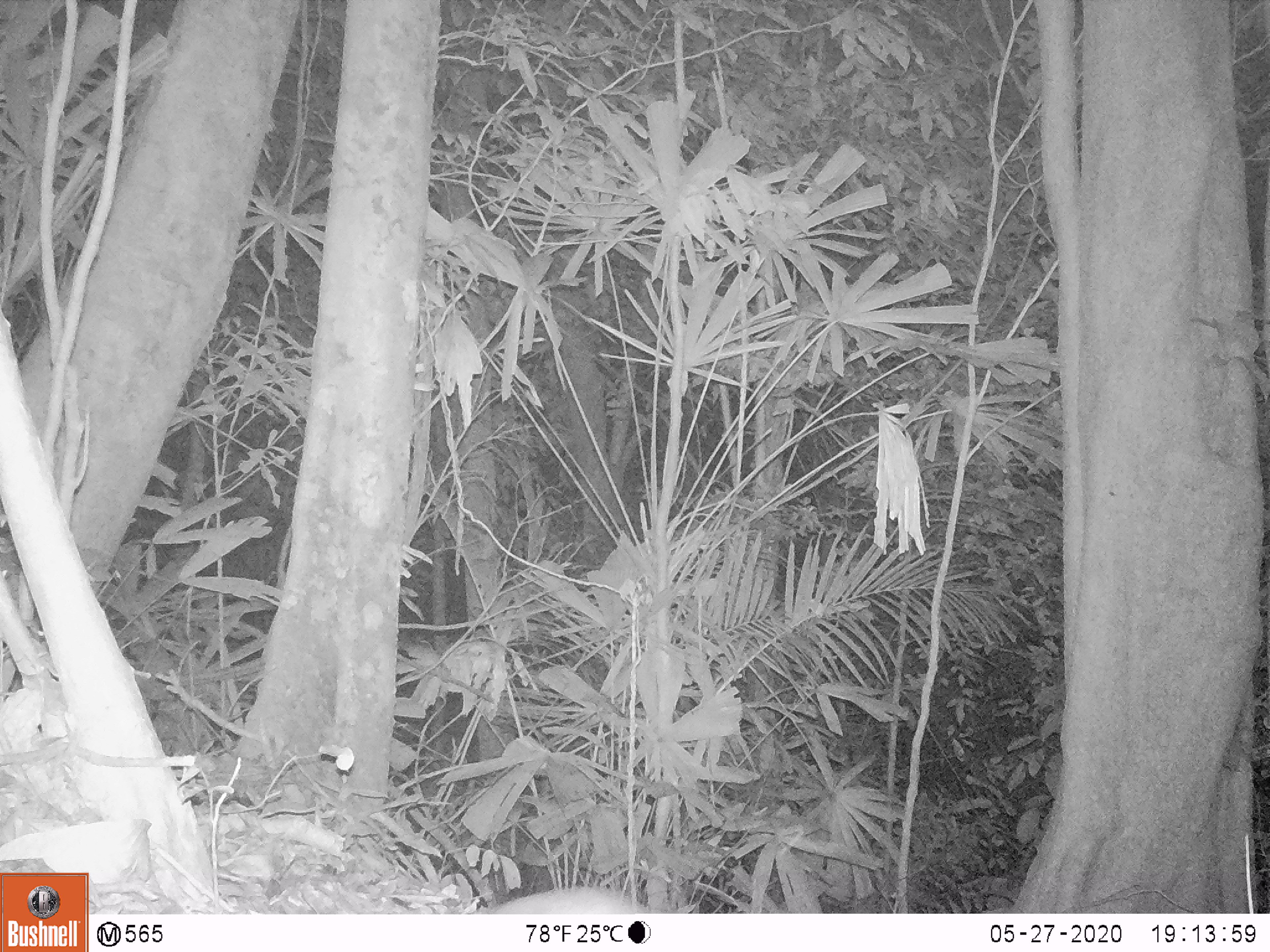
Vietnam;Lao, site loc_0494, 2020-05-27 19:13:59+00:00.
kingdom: Animalia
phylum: Chordata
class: Mammalia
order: Carnivora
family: Mustelidae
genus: Melogale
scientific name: Melogale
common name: ferret badger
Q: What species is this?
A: Ferret badger (Melogale).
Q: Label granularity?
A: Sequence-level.